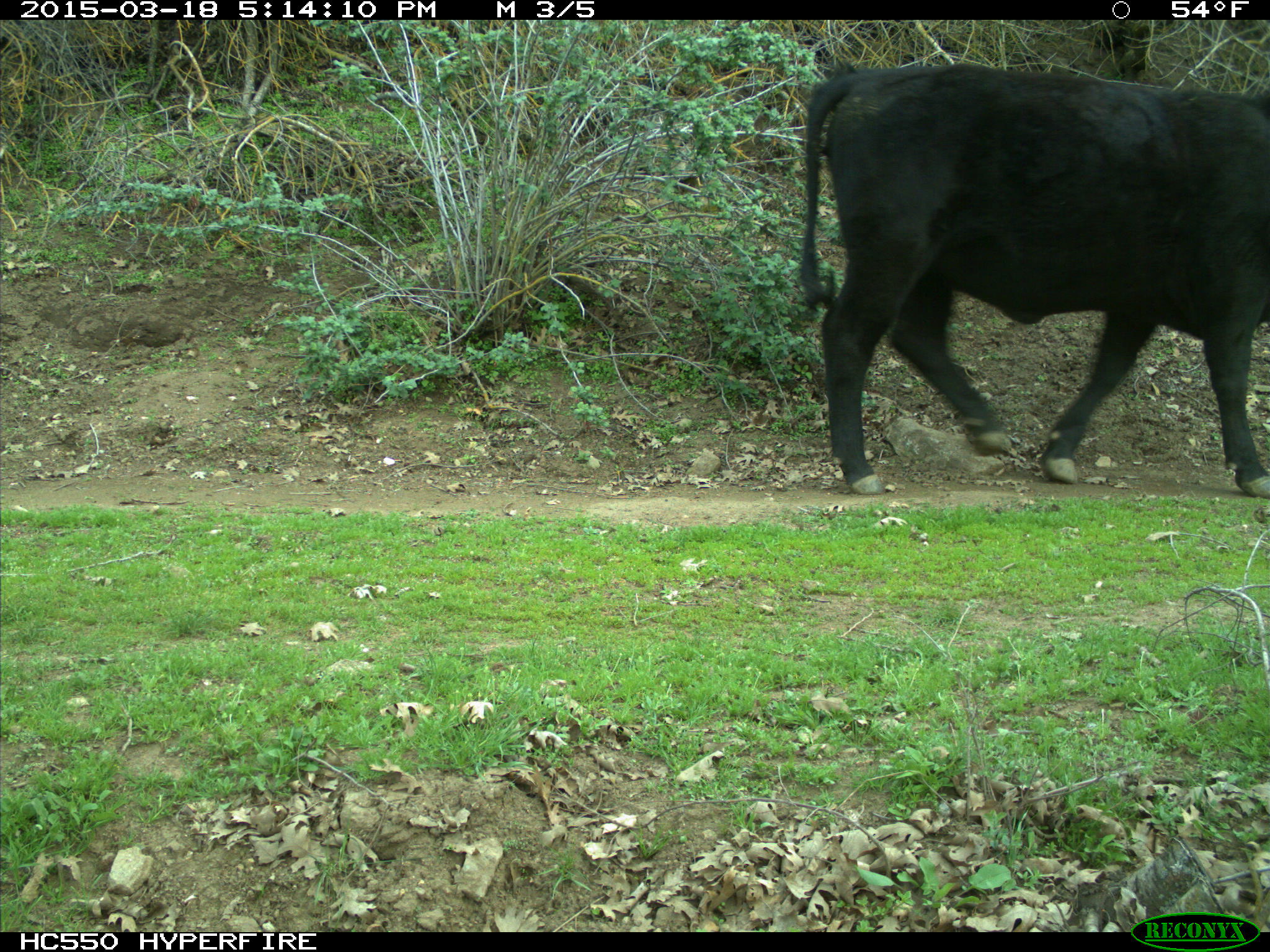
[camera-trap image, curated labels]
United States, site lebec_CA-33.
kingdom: Animalia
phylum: Chordata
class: Mammalia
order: Artiodactyla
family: Bovidae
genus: Bos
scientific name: Bos taurus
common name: domestic cow